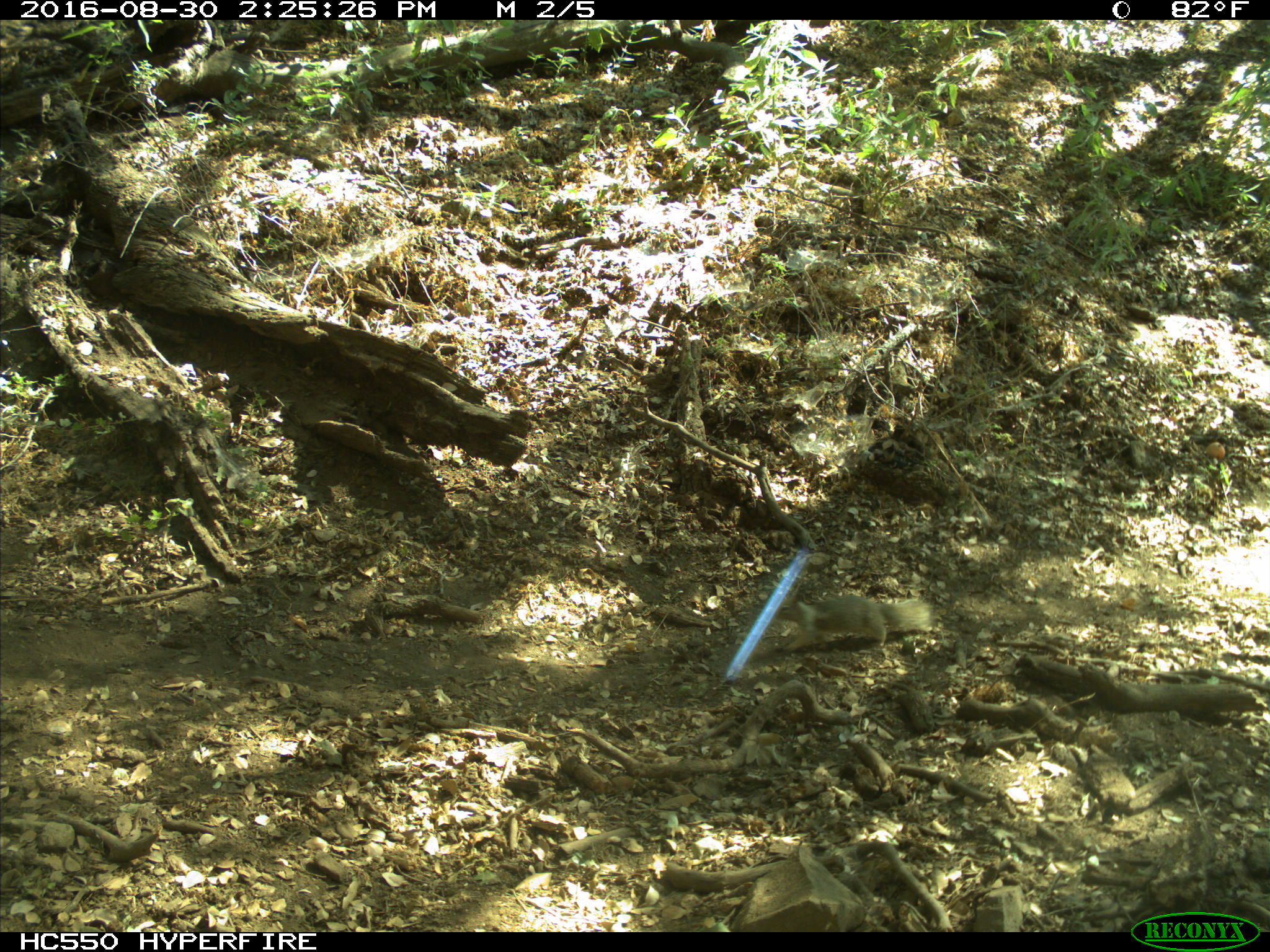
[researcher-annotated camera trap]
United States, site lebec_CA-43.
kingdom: Animalia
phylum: Chordata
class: Mammalia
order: Rodentia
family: Sciuridae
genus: Otospermophilus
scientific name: Otospermophilus beecheyi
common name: california ground squirrel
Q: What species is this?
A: Otospermophilus beecheyi (california ground squirrel).